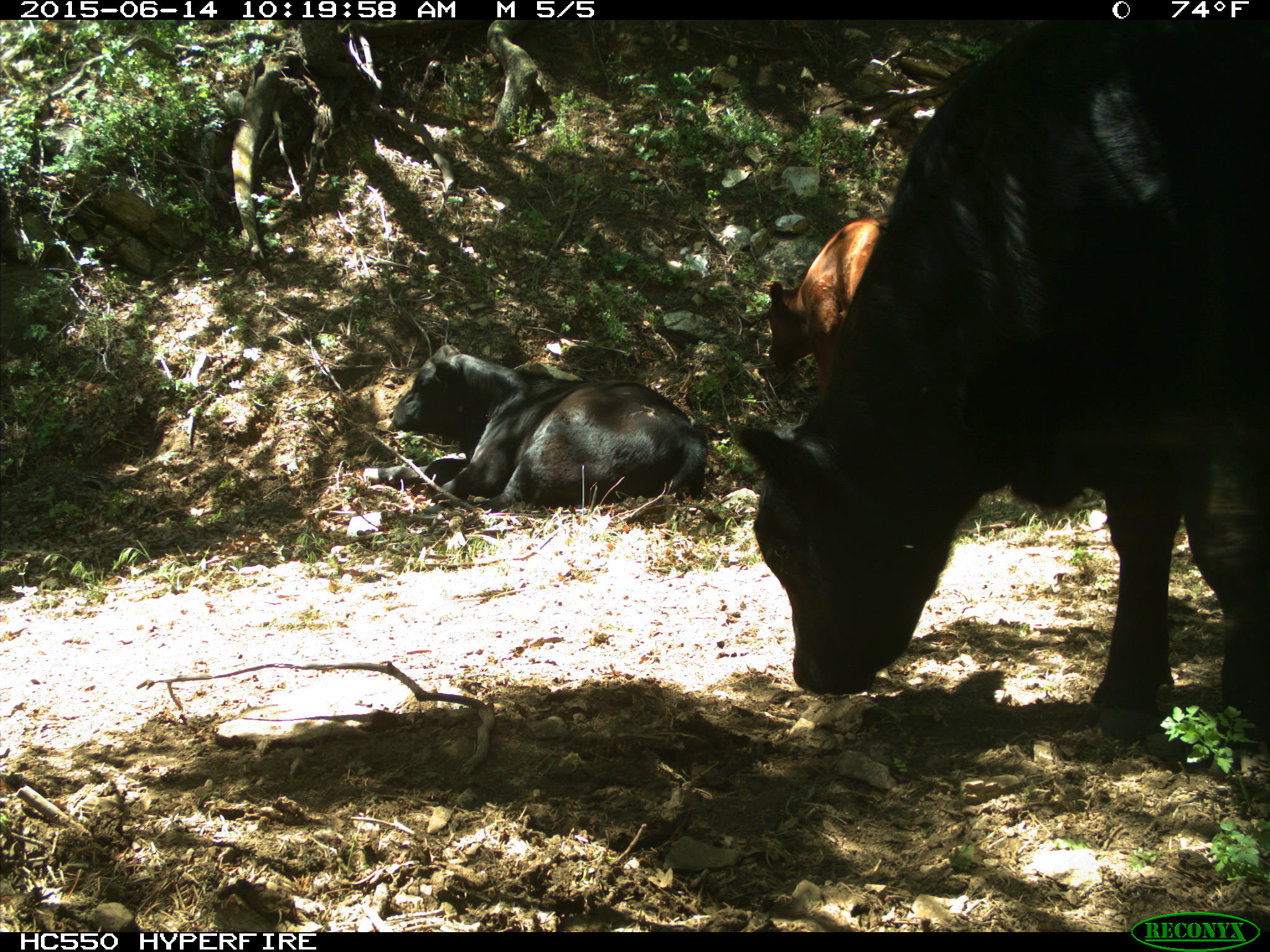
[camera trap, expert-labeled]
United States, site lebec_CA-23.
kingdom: Animalia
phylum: Chordata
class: Mammalia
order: Artiodactyla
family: Bovidae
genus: Bos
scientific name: Bos taurus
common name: domestic cow